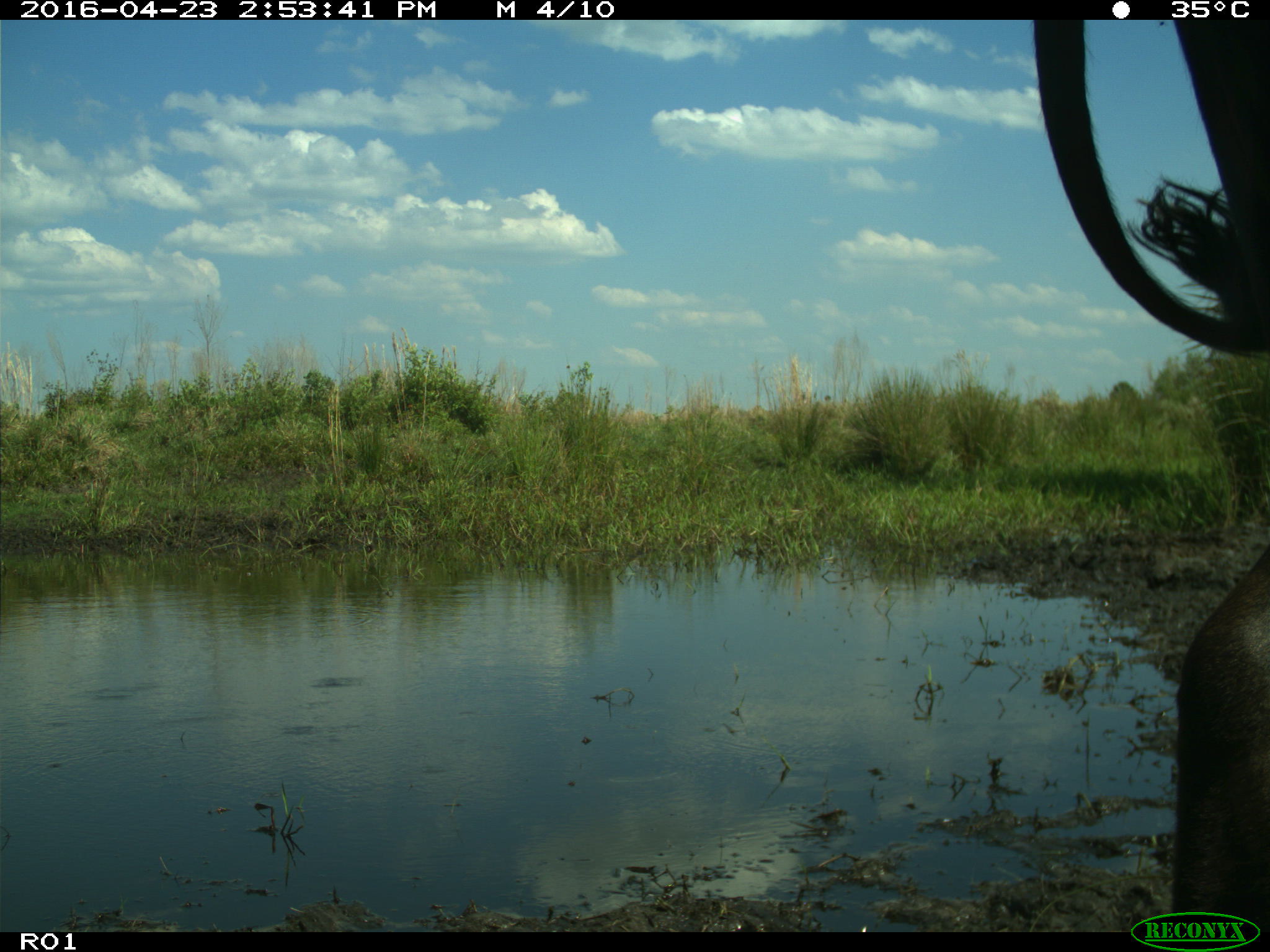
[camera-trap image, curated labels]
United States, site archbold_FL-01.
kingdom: Animalia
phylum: Chordata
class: Mammalia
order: Artiodactyla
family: Bovidae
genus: Bos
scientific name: Bos taurus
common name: domestic cow